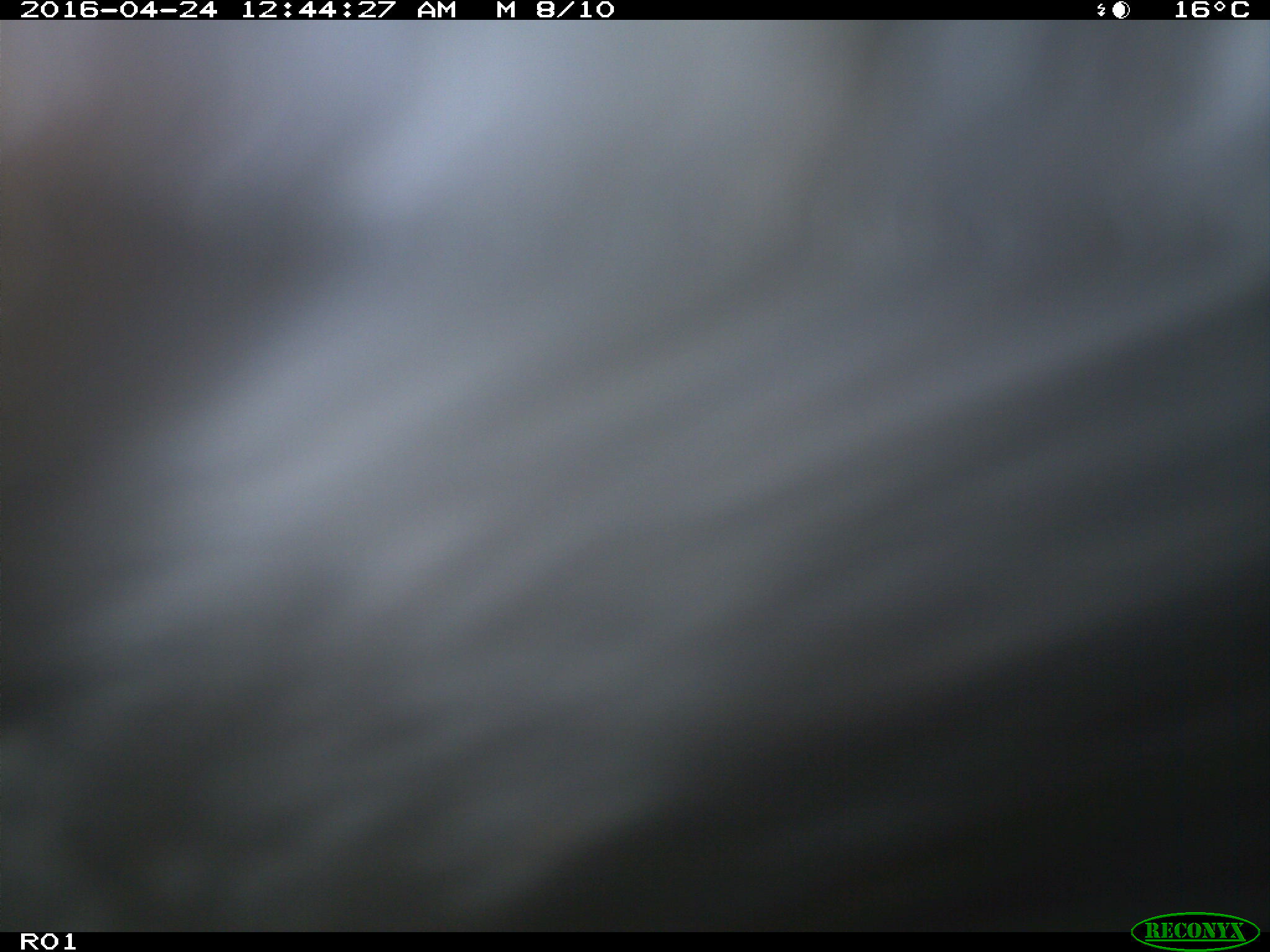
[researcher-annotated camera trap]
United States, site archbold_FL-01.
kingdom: Animalia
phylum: Chordata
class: Mammalia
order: Artiodactyla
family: Bovidae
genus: Bos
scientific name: Bos taurus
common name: domestic cow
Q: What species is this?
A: Bos taurus (domestic cow).